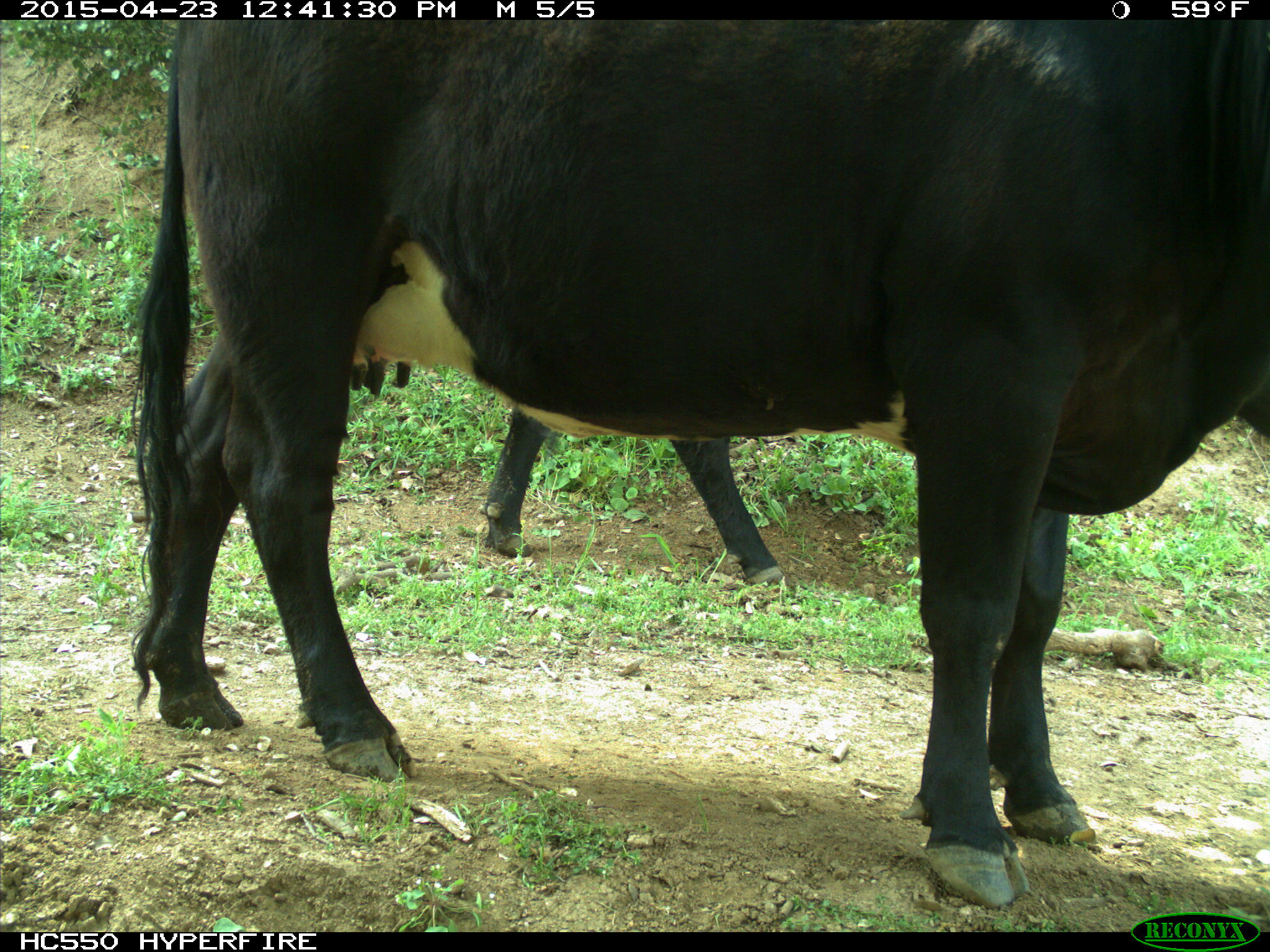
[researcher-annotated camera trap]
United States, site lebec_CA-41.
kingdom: Animalia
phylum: Chordata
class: Mammalia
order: Artiodactyla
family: Bovidae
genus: Bos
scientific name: Bos taurus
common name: domestic cow